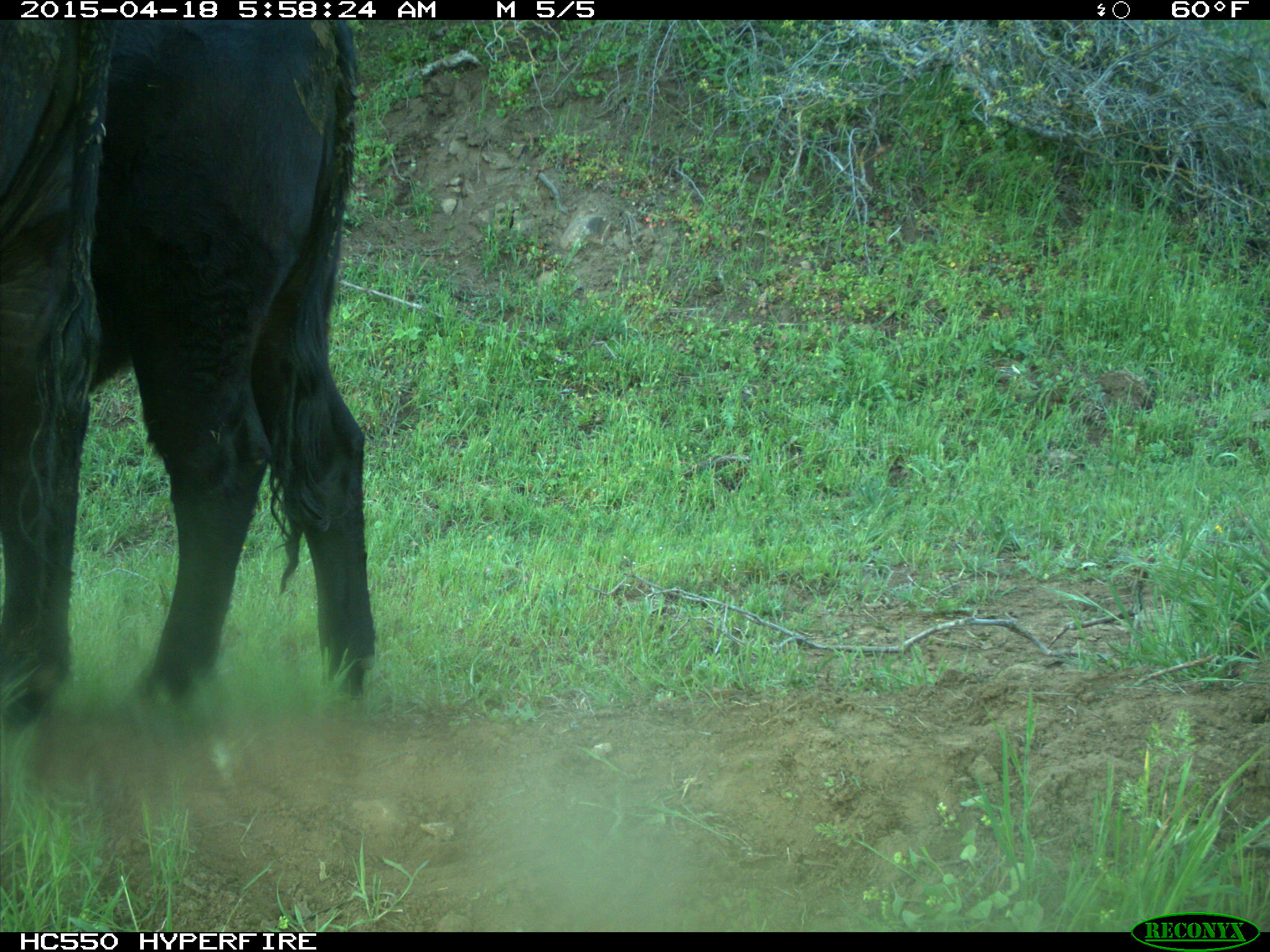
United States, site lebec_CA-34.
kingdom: Animalia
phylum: Chordata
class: Mammalia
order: Artiodactyla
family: Bovidae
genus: Bos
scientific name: Bos taurus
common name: domestic cow